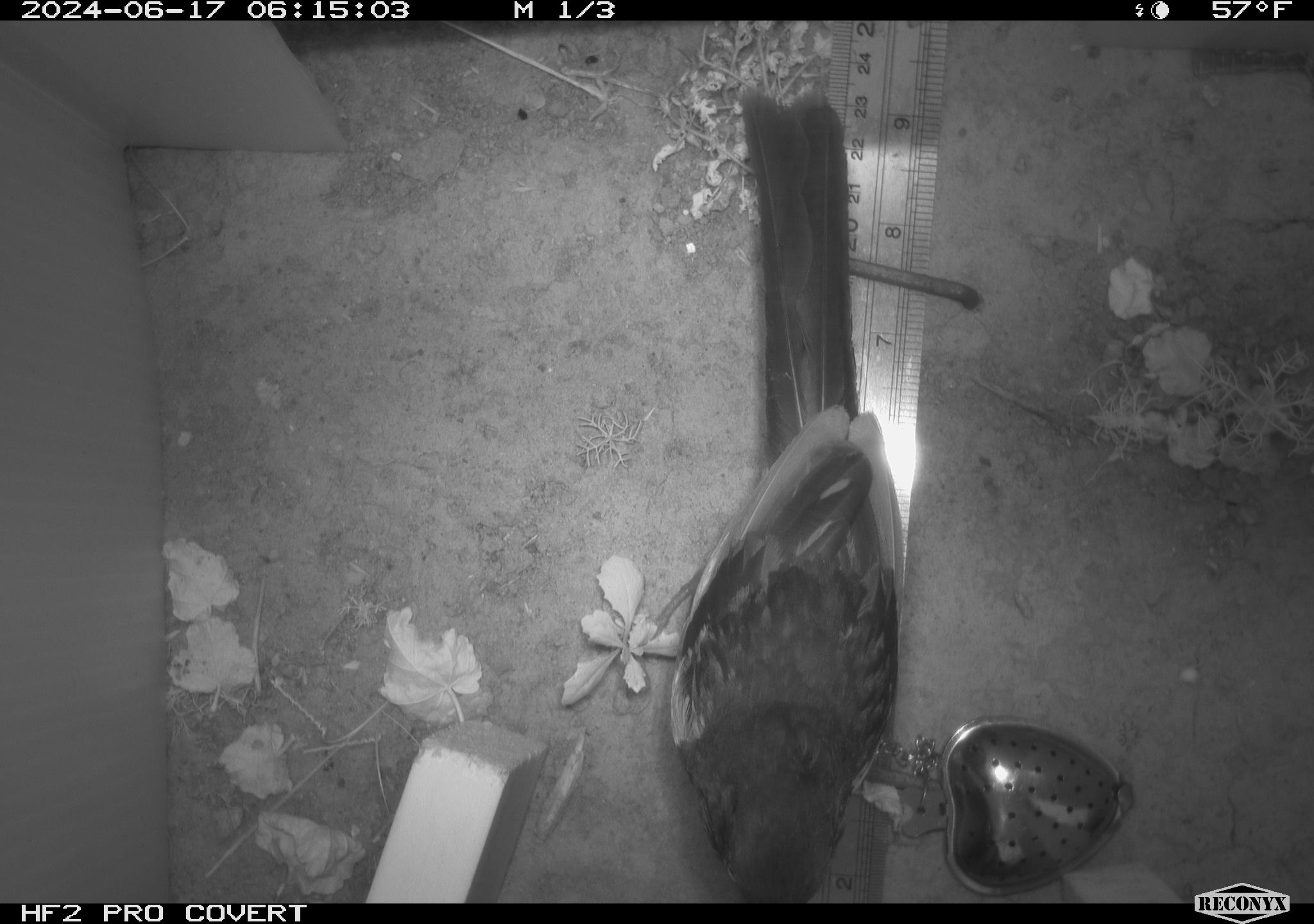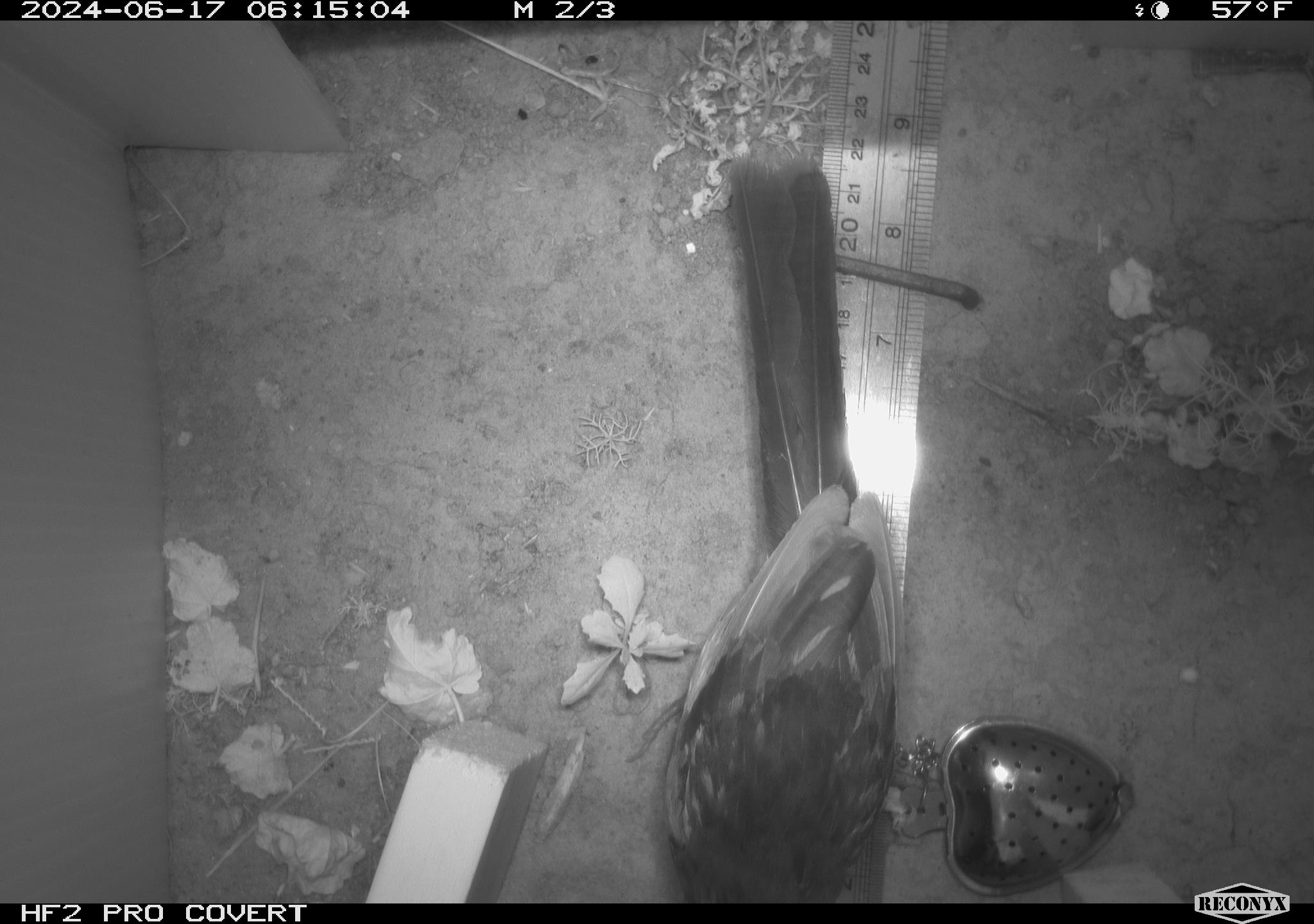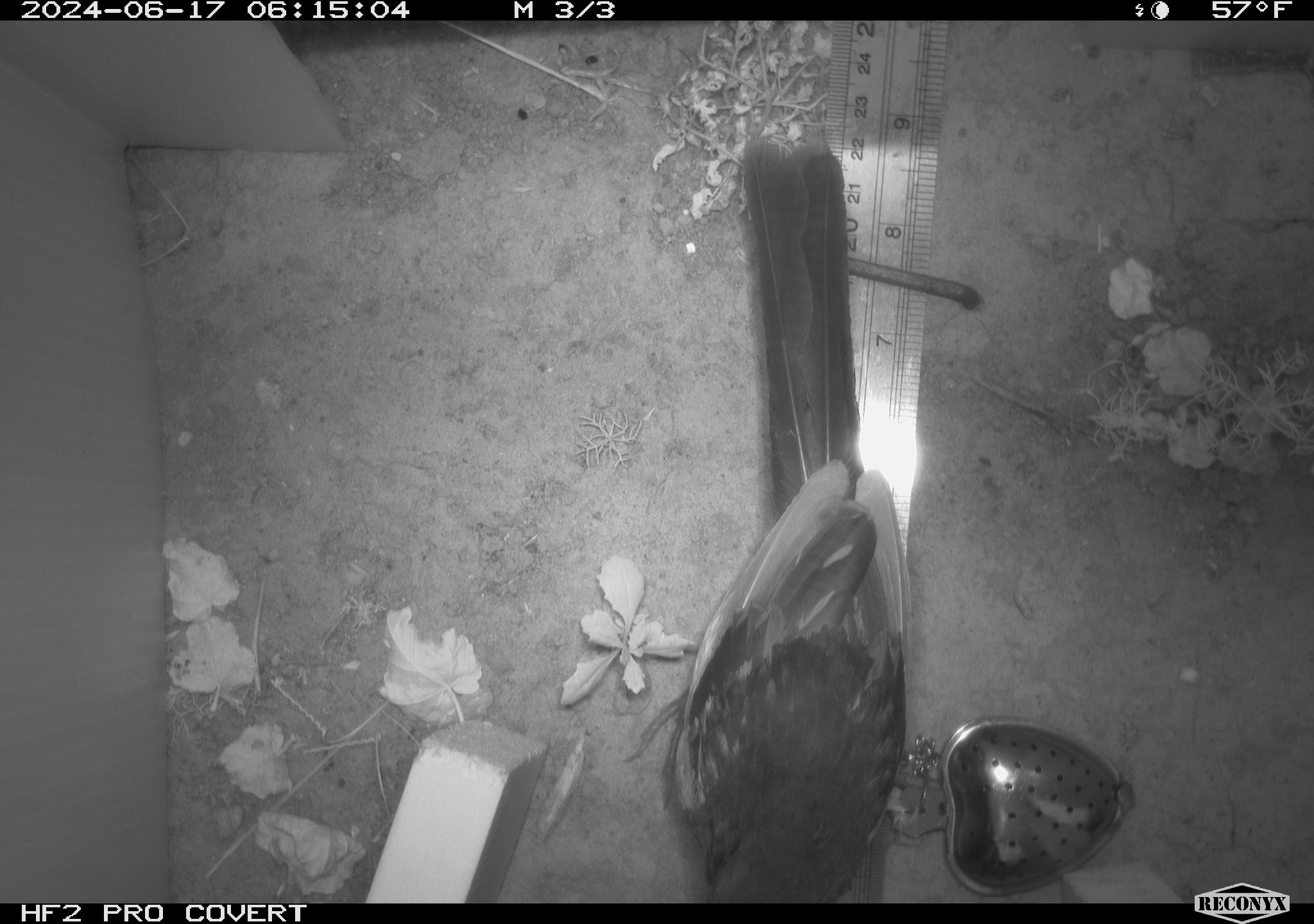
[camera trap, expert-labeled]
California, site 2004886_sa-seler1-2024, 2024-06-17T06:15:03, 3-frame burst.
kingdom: Animalia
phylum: Chordata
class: Aves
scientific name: Aves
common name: bird